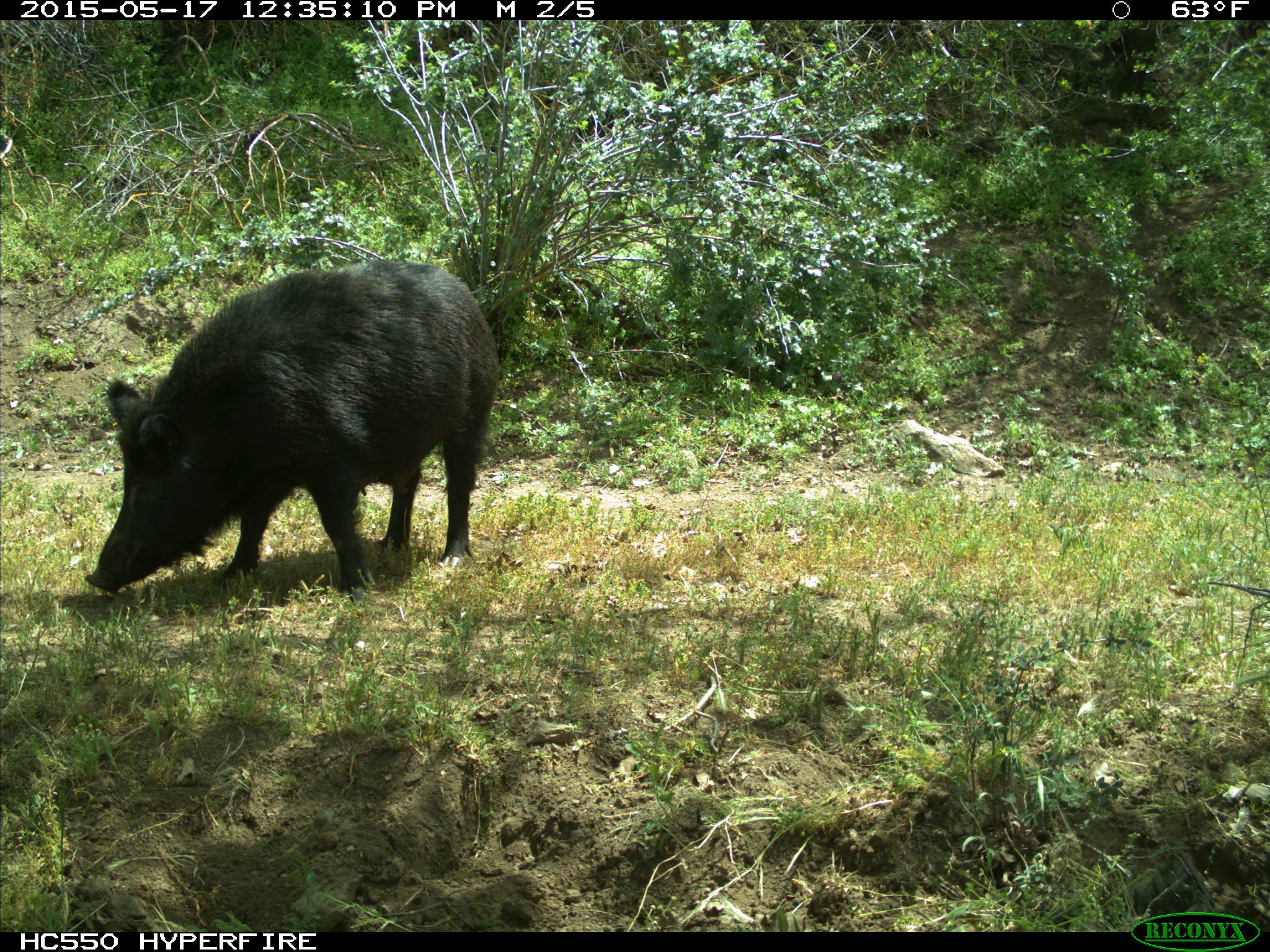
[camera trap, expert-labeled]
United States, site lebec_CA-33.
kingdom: Animalia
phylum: Chordata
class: Mammalia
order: Artiodactyla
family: Suidae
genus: Sus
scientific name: Sus scrofa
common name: wild boar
Sus scrofa (wild boar).